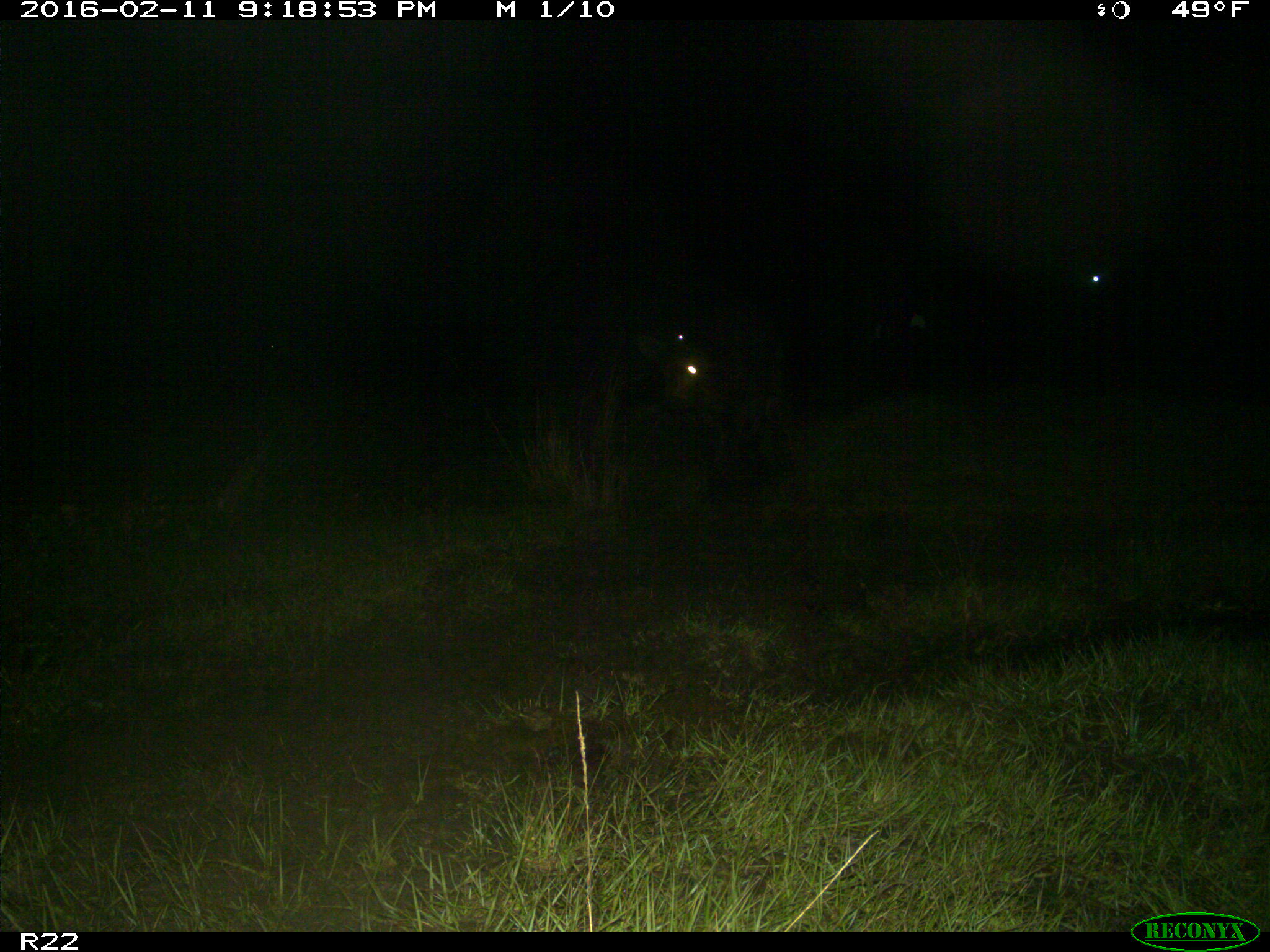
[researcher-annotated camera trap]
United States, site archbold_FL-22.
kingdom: Animalia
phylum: Chordata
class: Mammalia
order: Artiodactyla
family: Bovidae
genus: Bos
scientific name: Bos taurus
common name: domestic cow